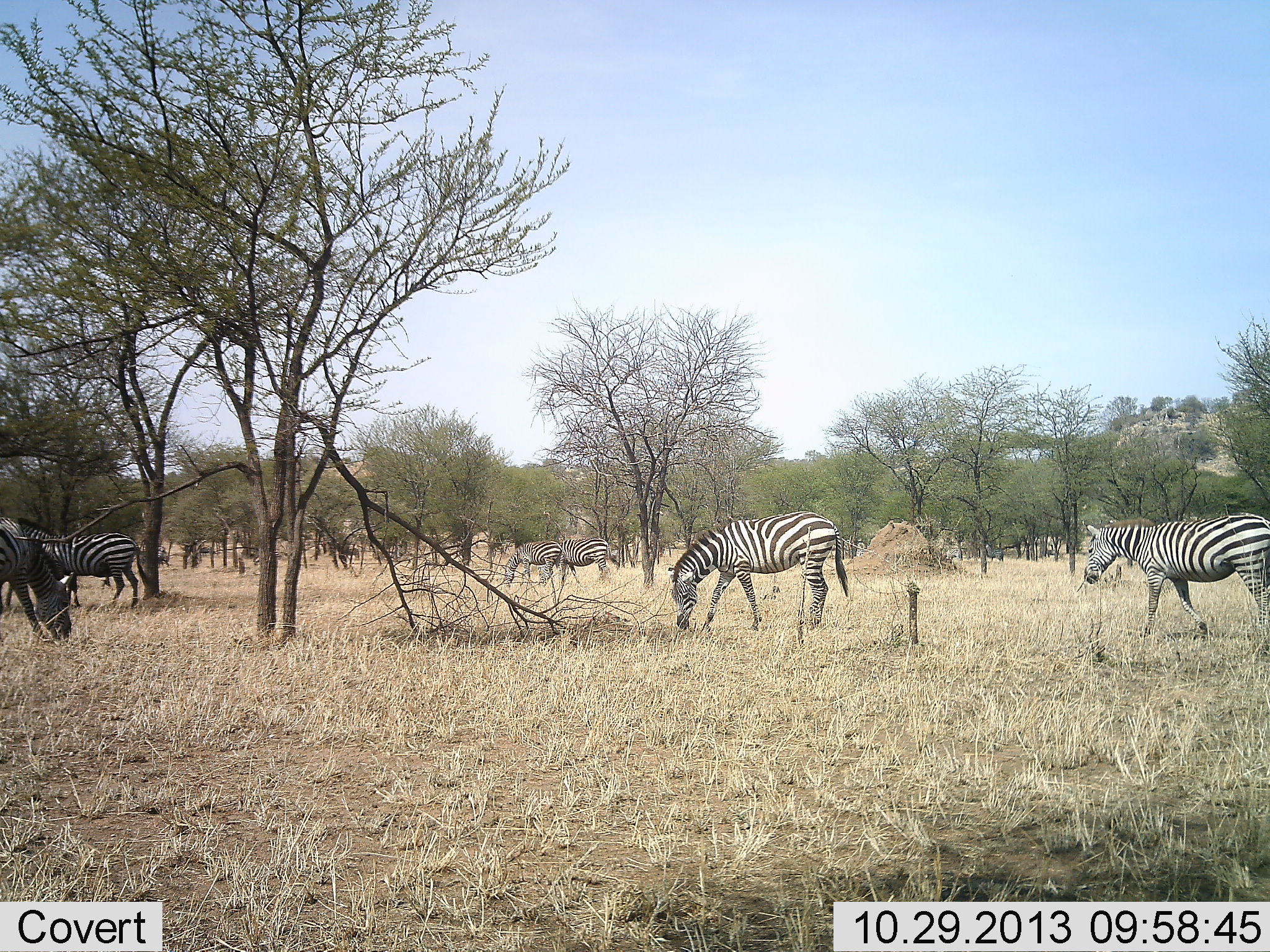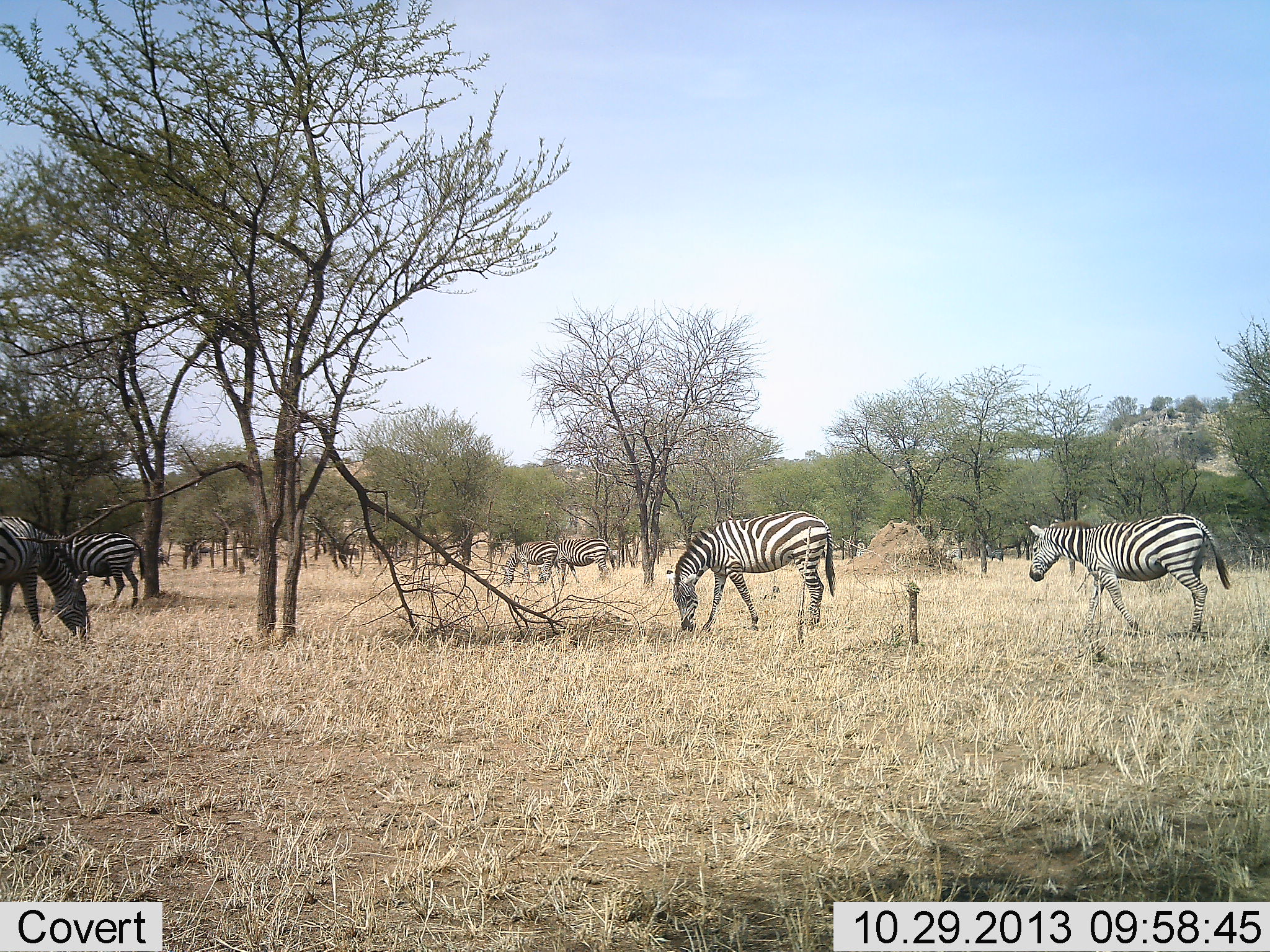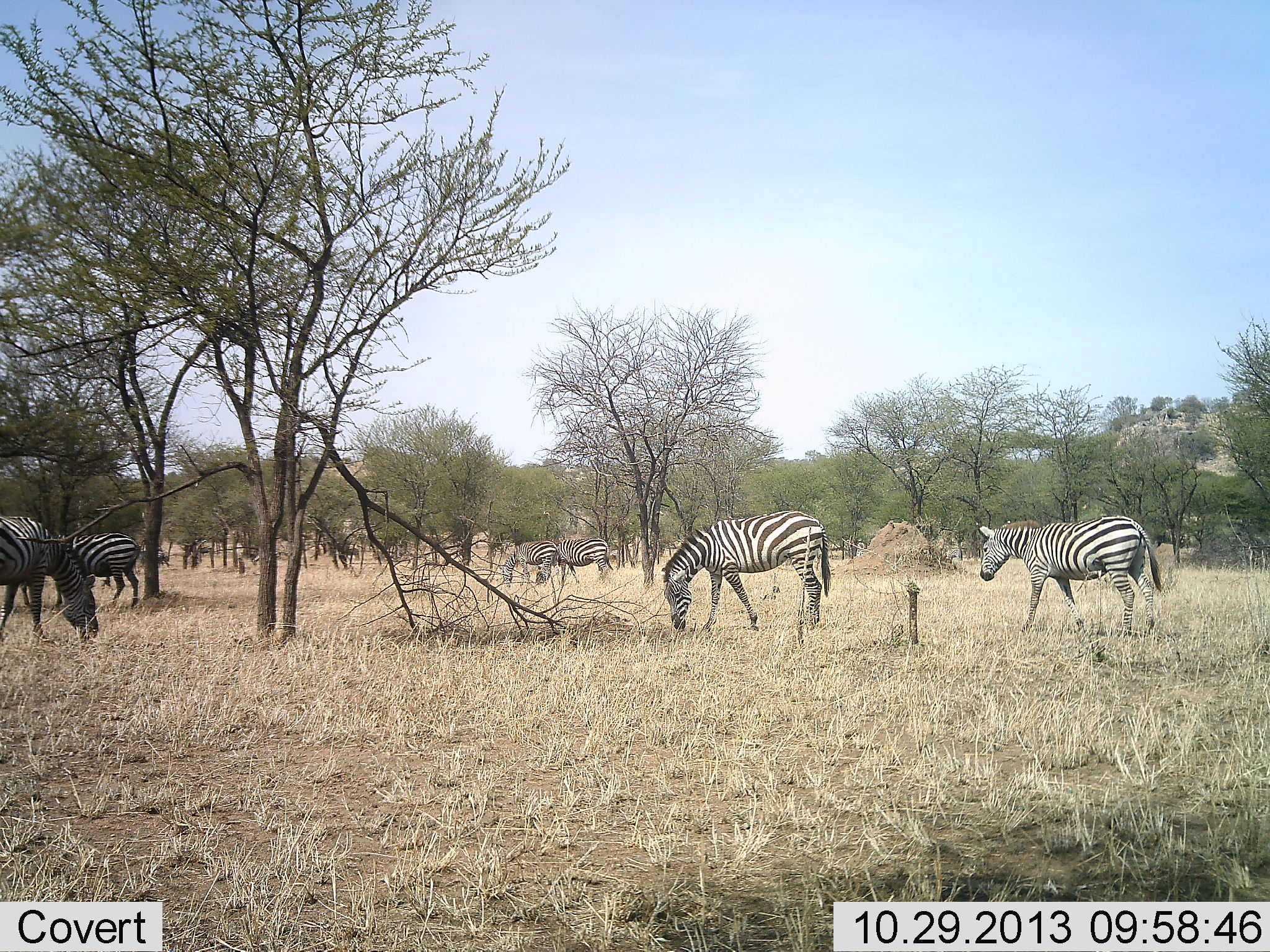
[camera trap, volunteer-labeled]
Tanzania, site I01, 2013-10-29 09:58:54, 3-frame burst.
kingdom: Animalia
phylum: Chordata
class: Mammalia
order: Perissodactyla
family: Equidae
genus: Equus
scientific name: Equus quagga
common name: plains zebra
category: zebra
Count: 6.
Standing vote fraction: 60%.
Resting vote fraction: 0%.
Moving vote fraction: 80%.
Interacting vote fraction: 0%.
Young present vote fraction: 0%.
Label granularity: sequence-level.